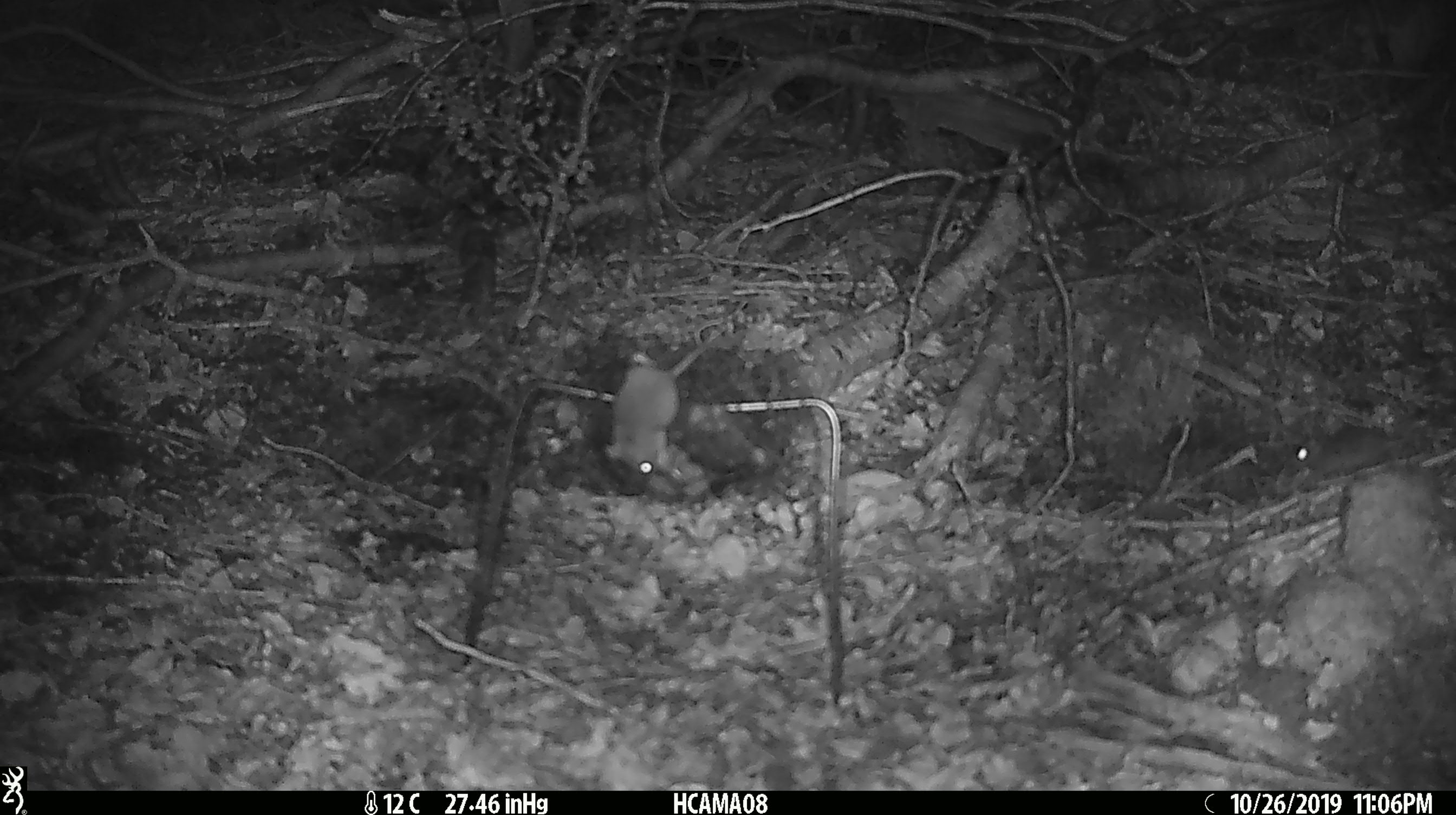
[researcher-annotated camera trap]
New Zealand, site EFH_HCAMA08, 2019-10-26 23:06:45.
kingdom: Animalia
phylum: Chordata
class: Mammalia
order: Rodentia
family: Muridae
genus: Mus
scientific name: Mus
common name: mouse